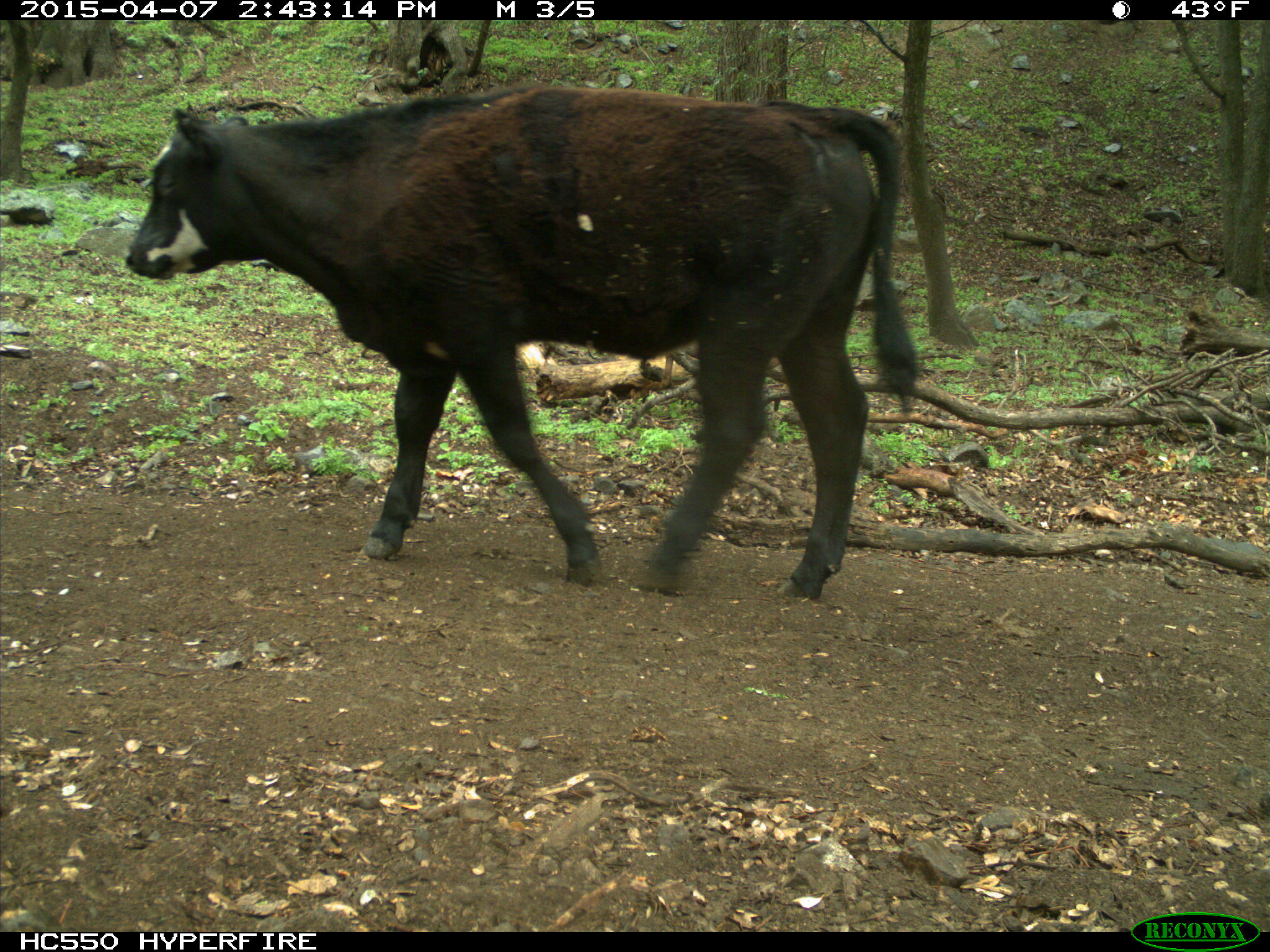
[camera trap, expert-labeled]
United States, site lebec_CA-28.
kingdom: Animalia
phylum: Chordata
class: Mammalia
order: Artiodactyla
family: Bovidae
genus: Bos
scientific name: Bos taurus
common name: domestic cow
Bos taurus (domestic cow).